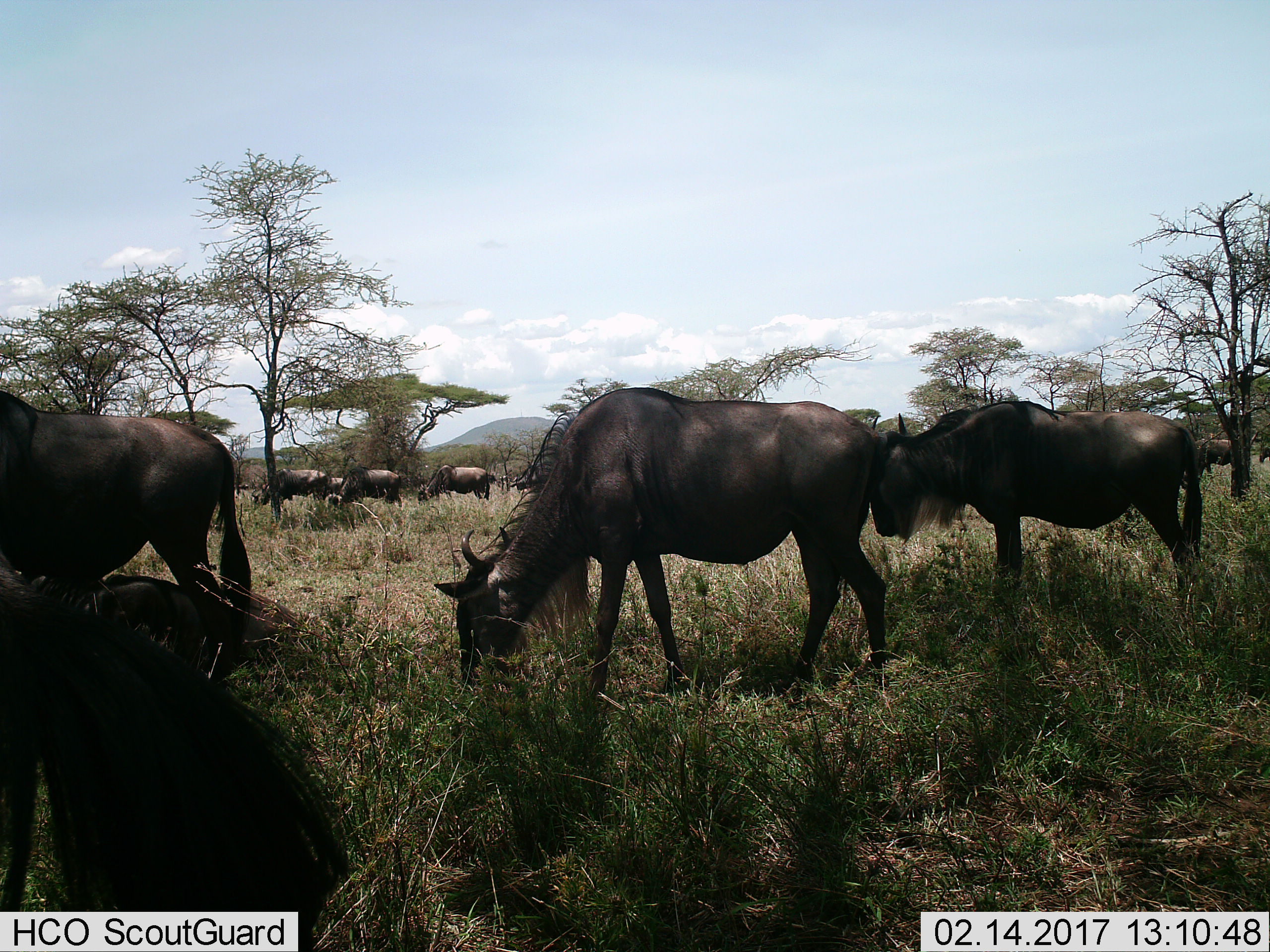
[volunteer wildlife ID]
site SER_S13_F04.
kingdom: Animalia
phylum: Chordata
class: Mammalia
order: Artiodactyla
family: Bovidae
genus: Connochaetes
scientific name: Connochaetes taurinus taurinus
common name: blue wildebeest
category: wildebeestblue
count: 10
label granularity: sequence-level